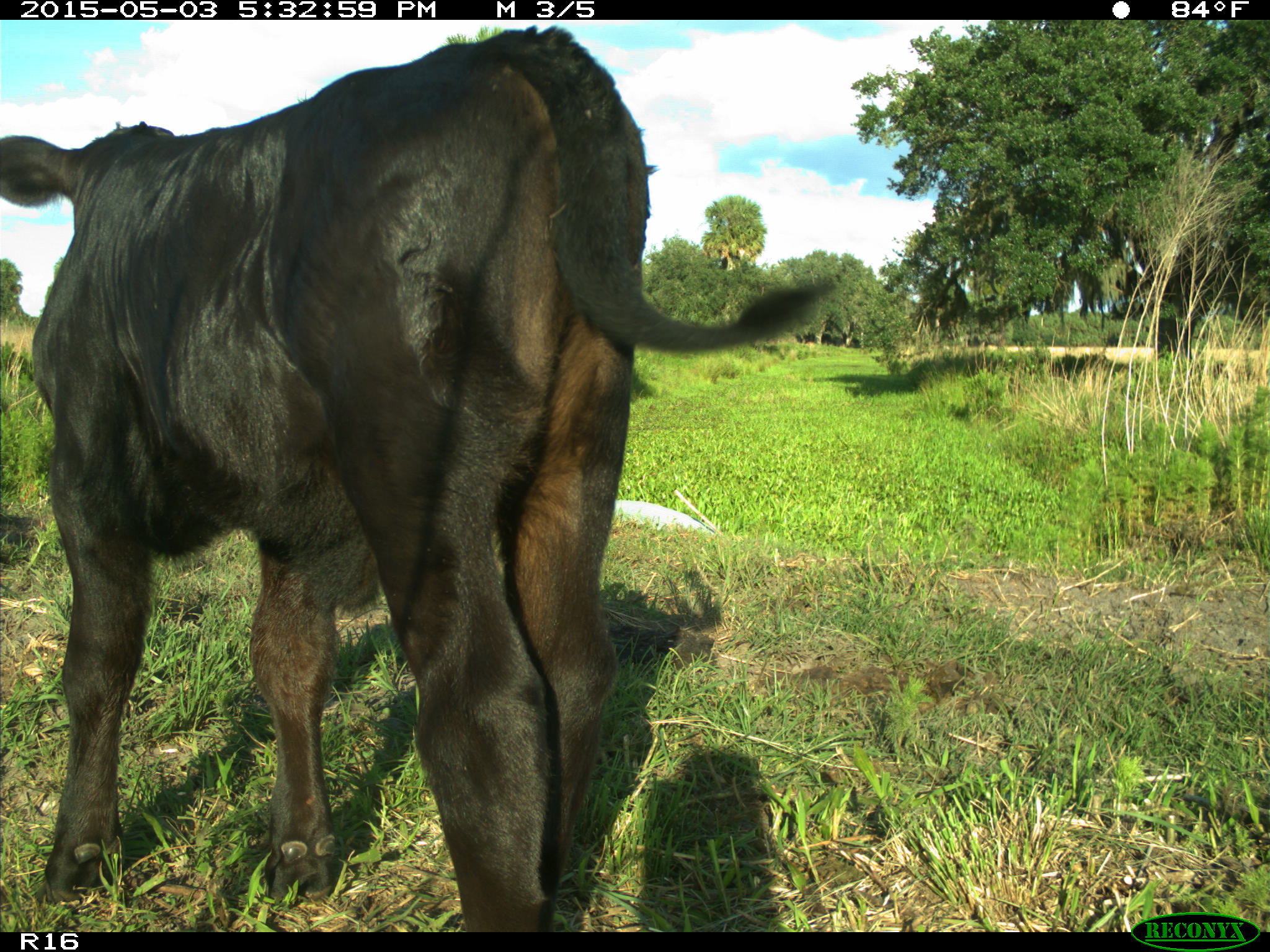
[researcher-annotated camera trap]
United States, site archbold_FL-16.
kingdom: Animalia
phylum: Chordata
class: Mammalia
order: Artiodactyla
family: Bovidae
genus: Bos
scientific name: Bos taurus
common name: domestic cow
Bos taurus (domestic cow).